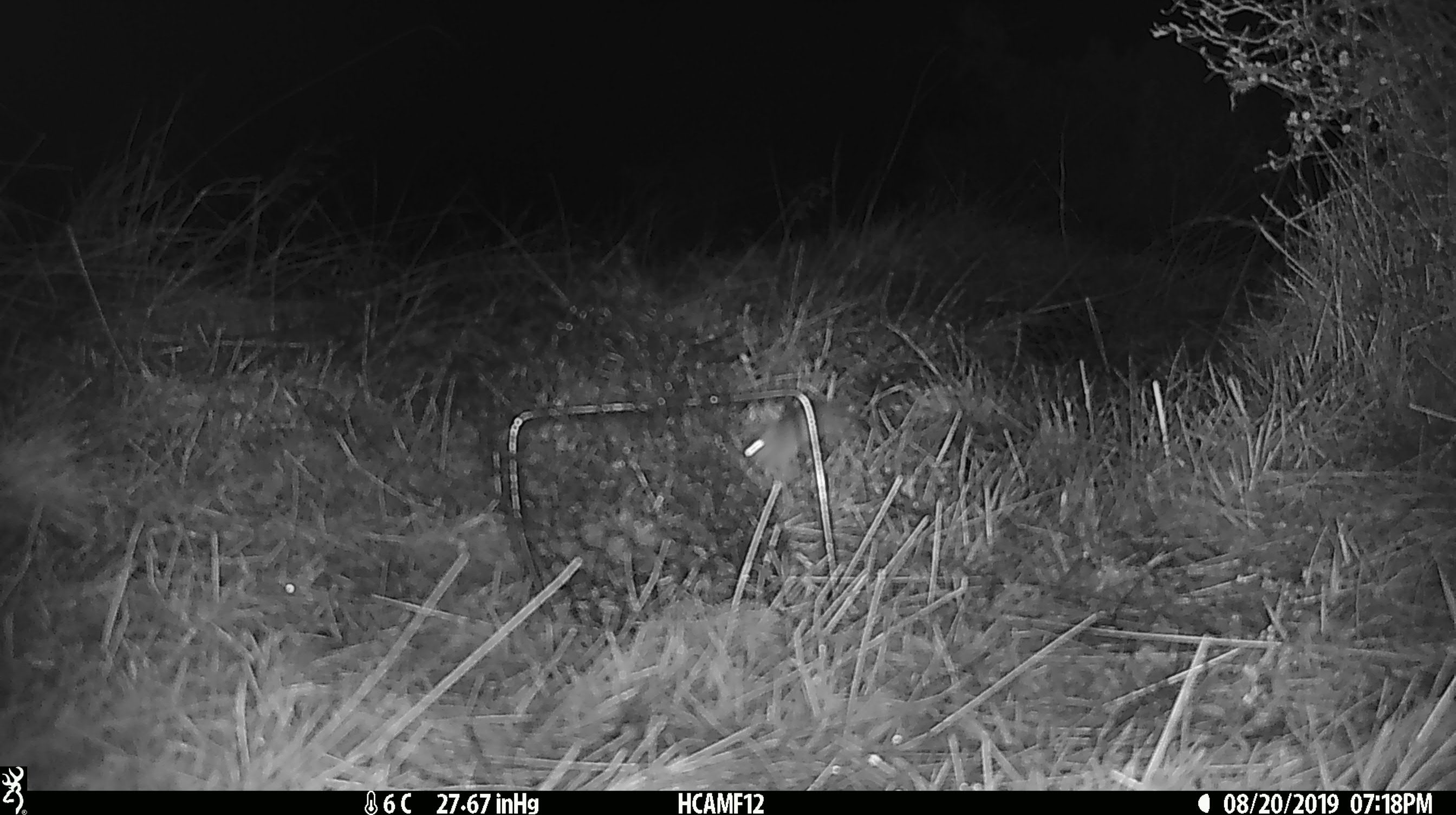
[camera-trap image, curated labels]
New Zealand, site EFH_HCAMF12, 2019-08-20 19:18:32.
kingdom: Animalia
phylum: Chordata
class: Mammalia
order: Rodentia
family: Muridae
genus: Mus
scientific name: Mus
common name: mouse